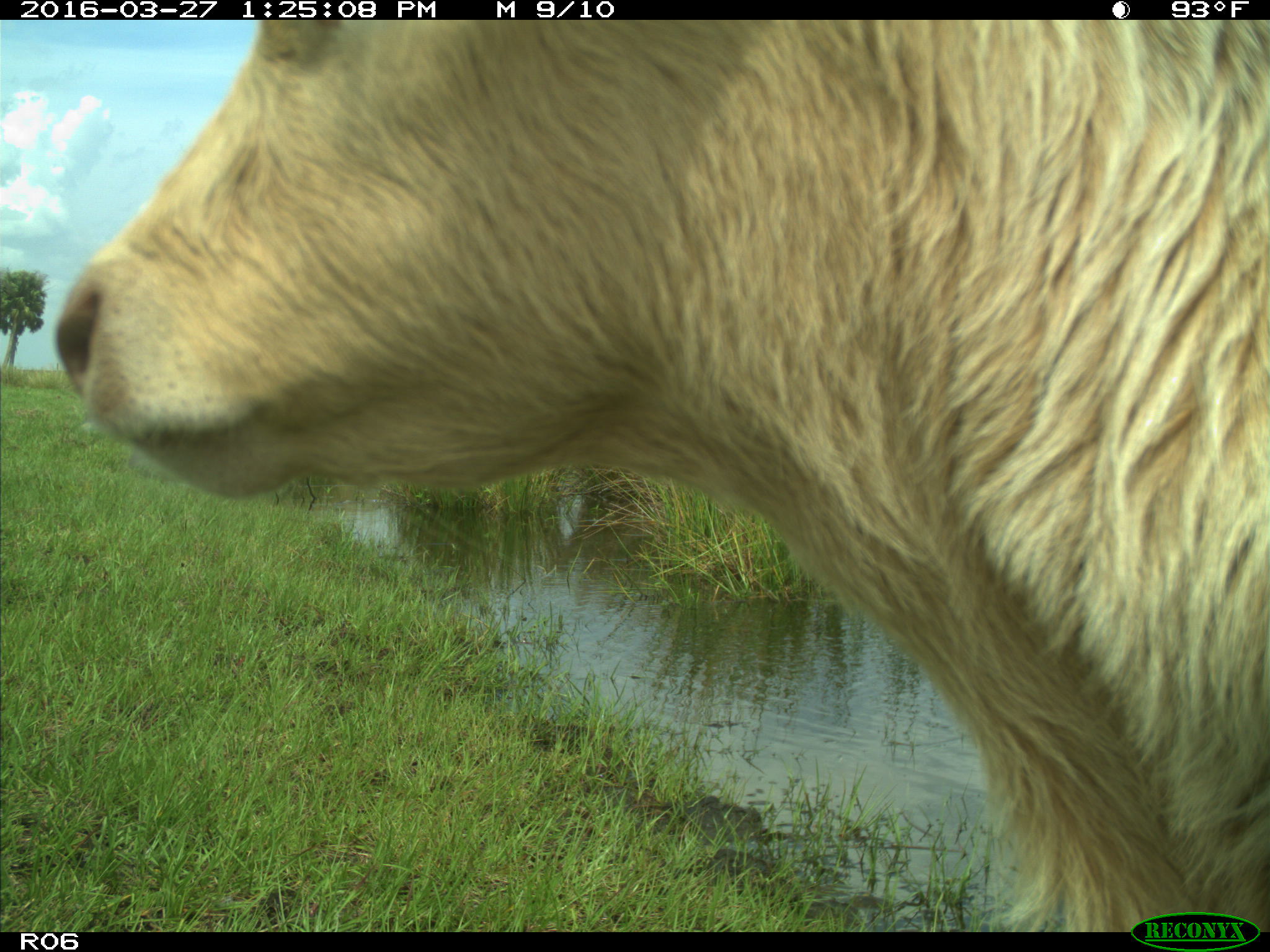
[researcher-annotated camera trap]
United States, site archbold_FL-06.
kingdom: Animalia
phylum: Chordata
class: Mammalia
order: Artiodactyla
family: Bovidae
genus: Bos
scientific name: Bos taurus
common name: domestic cow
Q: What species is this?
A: Bos taurus (domestic cow).